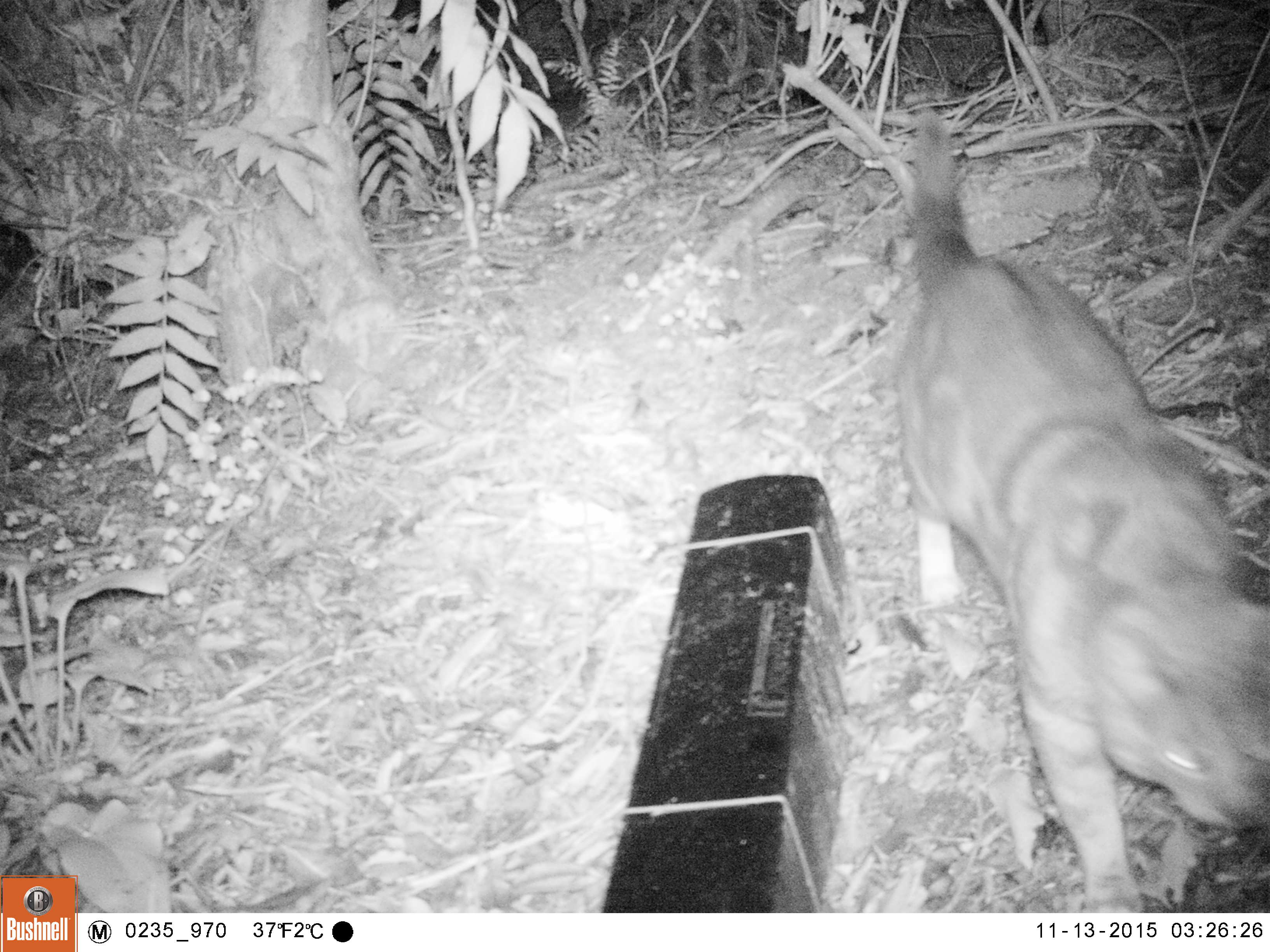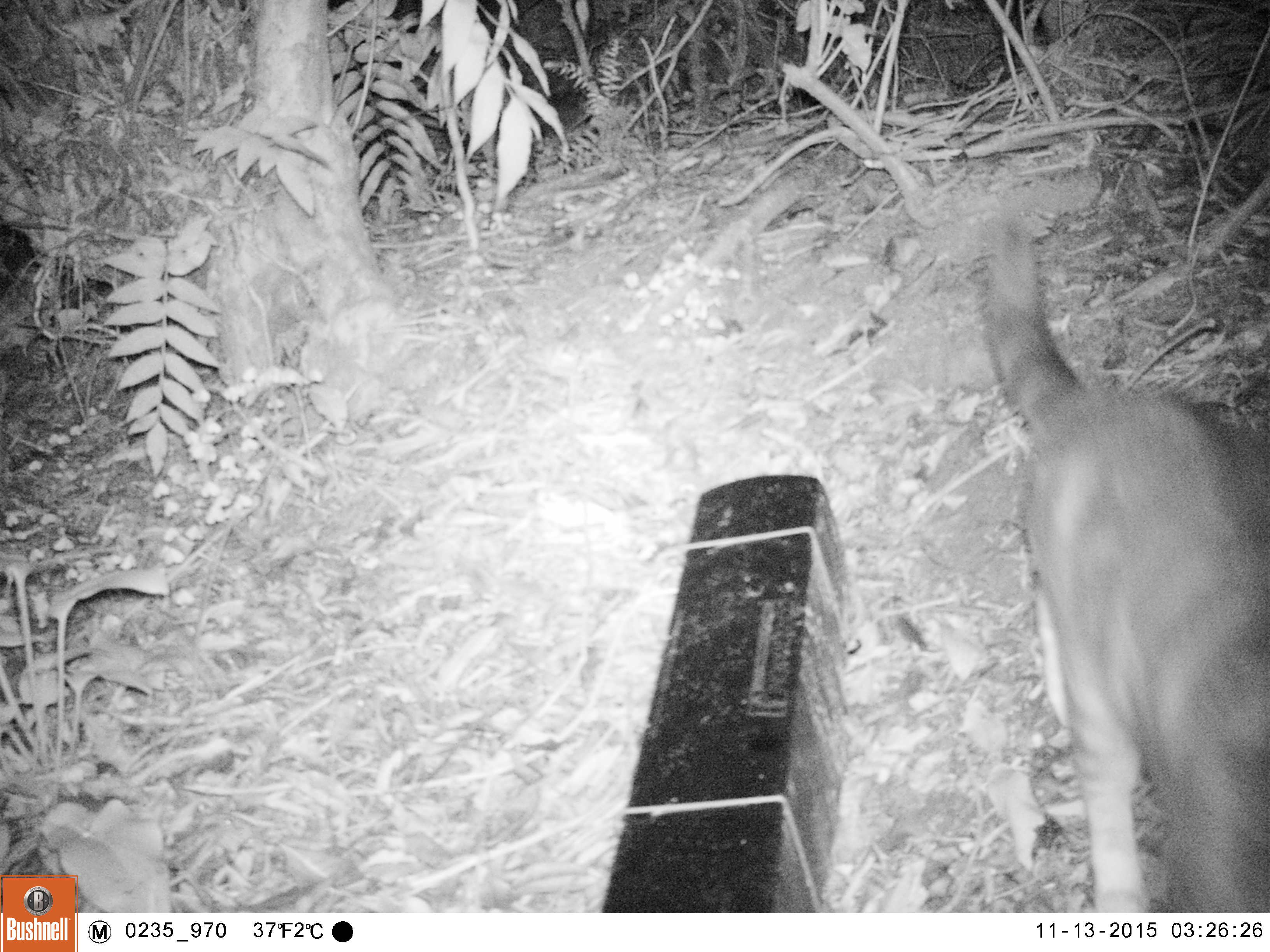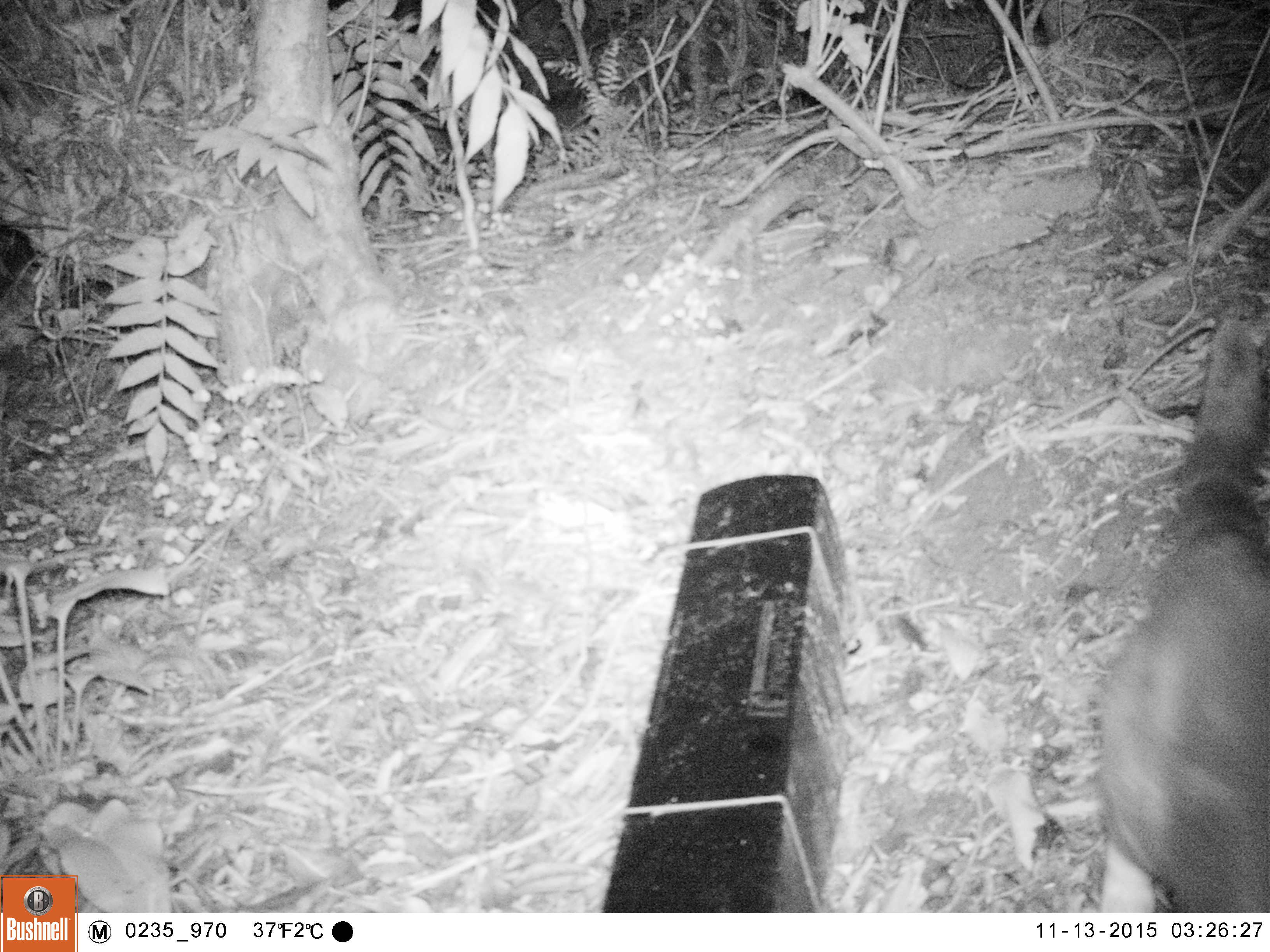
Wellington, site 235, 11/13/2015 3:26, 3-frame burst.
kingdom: Animalia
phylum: Chordata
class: Mammalia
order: Carnivora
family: Felidae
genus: Felis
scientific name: Felis catus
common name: cat